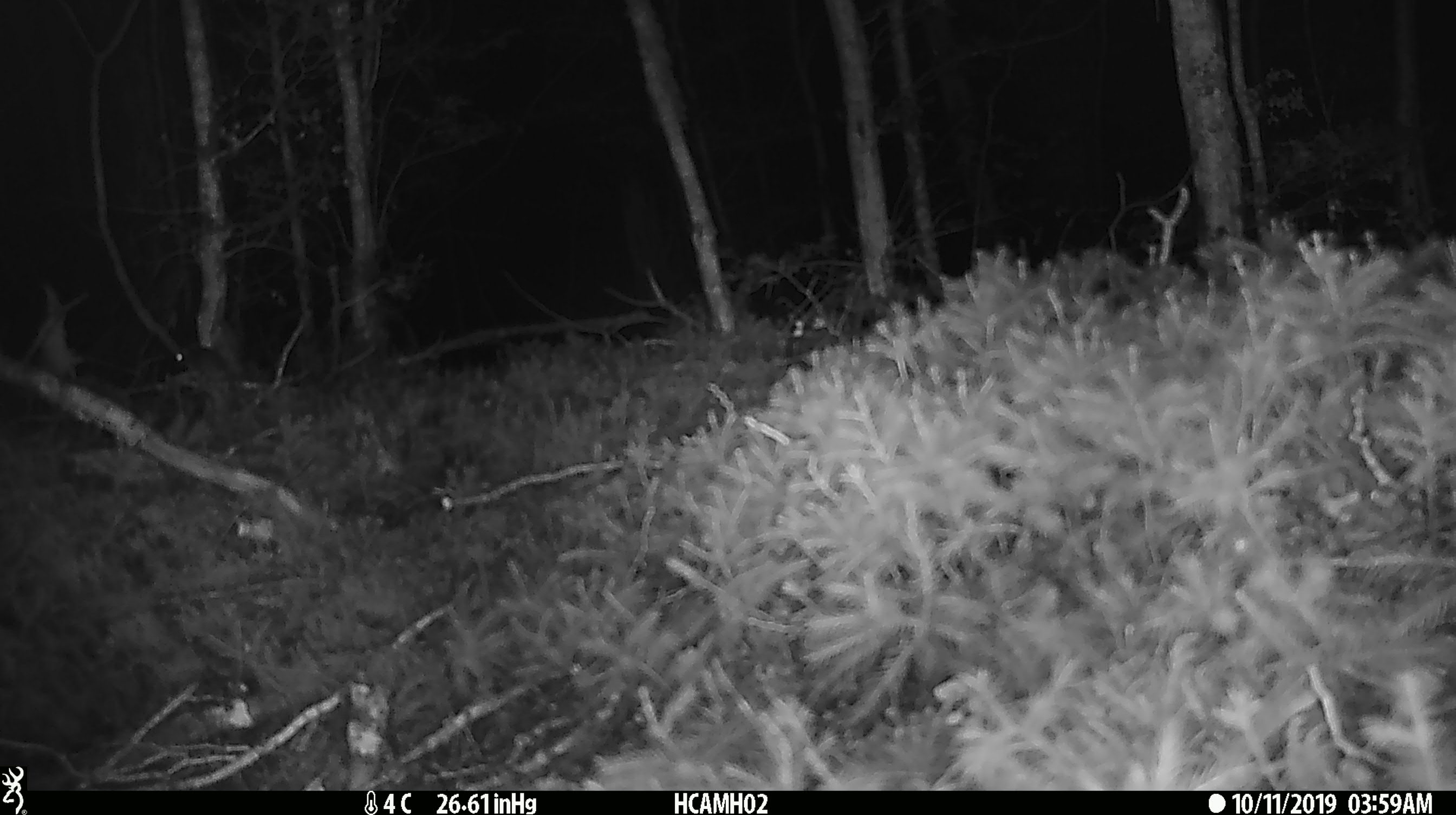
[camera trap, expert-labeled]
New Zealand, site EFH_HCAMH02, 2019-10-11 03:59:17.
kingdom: Animalia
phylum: Chordata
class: Mammalia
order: Rodentia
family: Muridae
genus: Mus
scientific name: Mus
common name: mouse